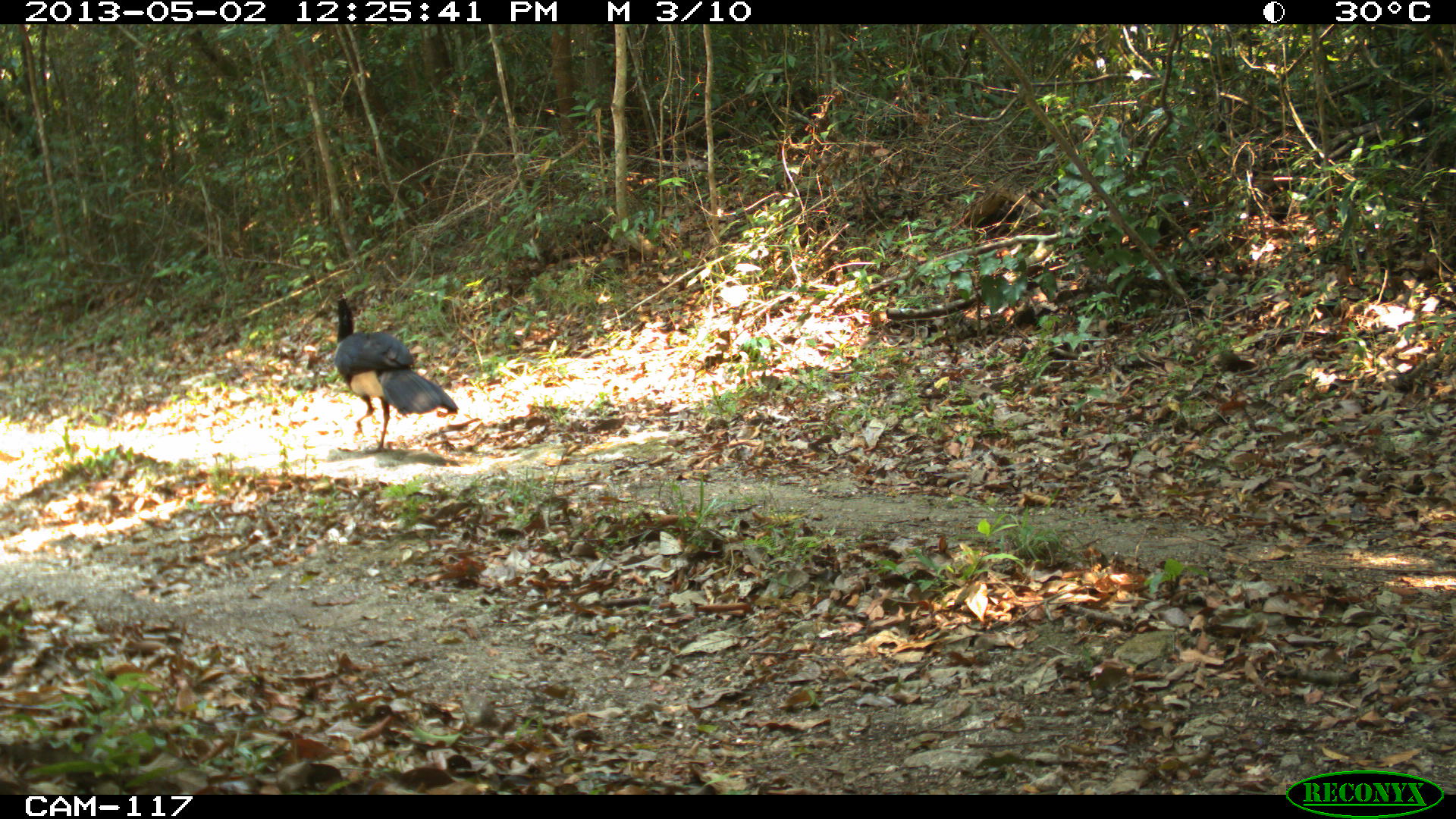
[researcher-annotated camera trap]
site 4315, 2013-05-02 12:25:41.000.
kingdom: Animalia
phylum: Chordata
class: Aves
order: Galliformes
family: Cracidae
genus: Crax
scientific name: Crax rubra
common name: great curassow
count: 1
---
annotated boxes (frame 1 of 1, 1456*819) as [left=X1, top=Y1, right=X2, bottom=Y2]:
crax rubra: [left=333, top=290, right=459, bottom=454]